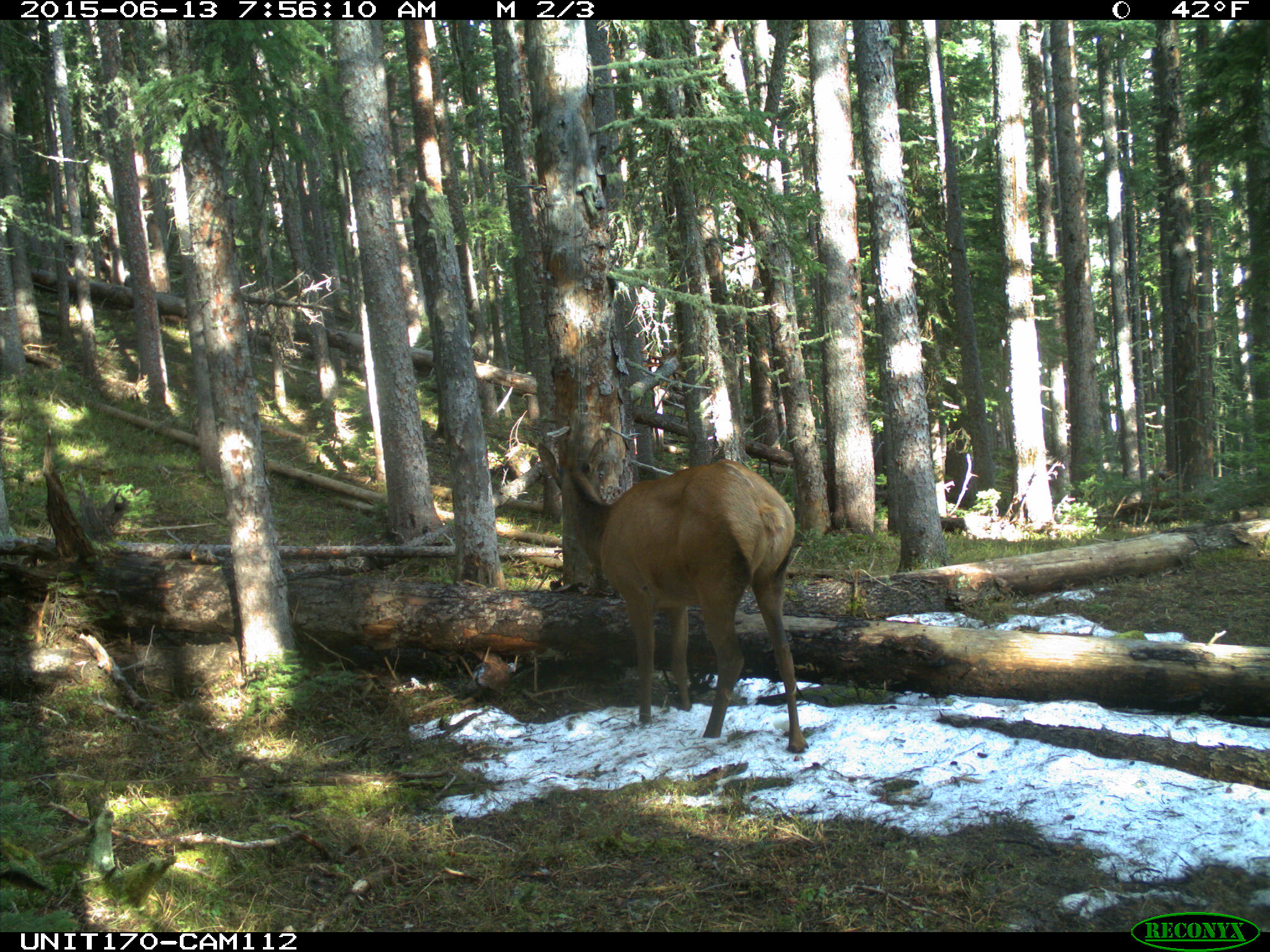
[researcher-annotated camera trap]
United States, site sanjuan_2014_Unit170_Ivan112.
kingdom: Animalia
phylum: Chordata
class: Mammalia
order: Artiodactyla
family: Cervidae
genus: Cervus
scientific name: Cervus elaphus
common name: red deer